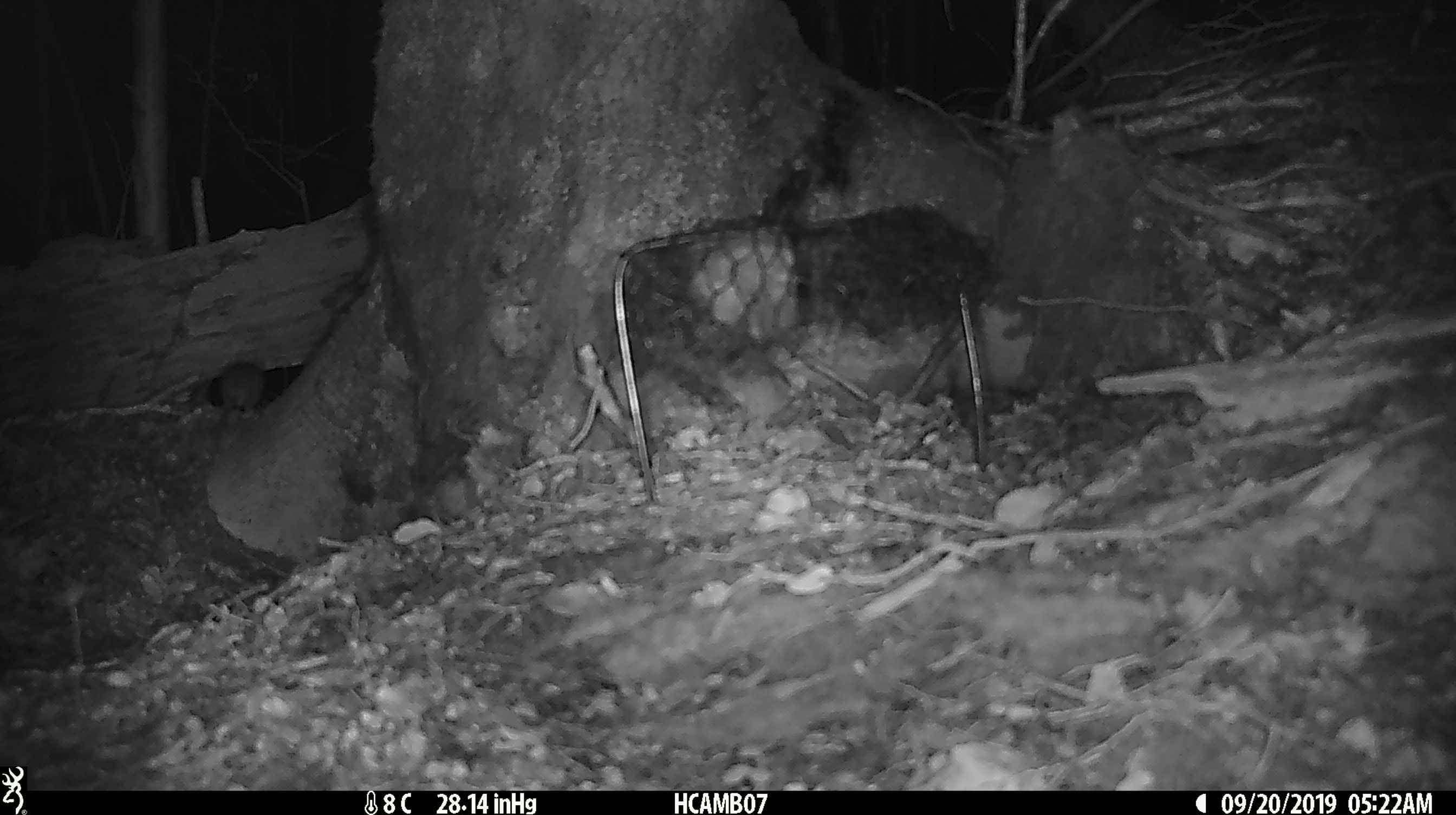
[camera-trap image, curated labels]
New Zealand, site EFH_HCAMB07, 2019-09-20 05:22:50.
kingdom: Animalia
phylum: Chordata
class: Mammalia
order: Rodentia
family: Muridae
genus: Mus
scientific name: Mus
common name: mouse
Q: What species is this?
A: Mouse (Mus).